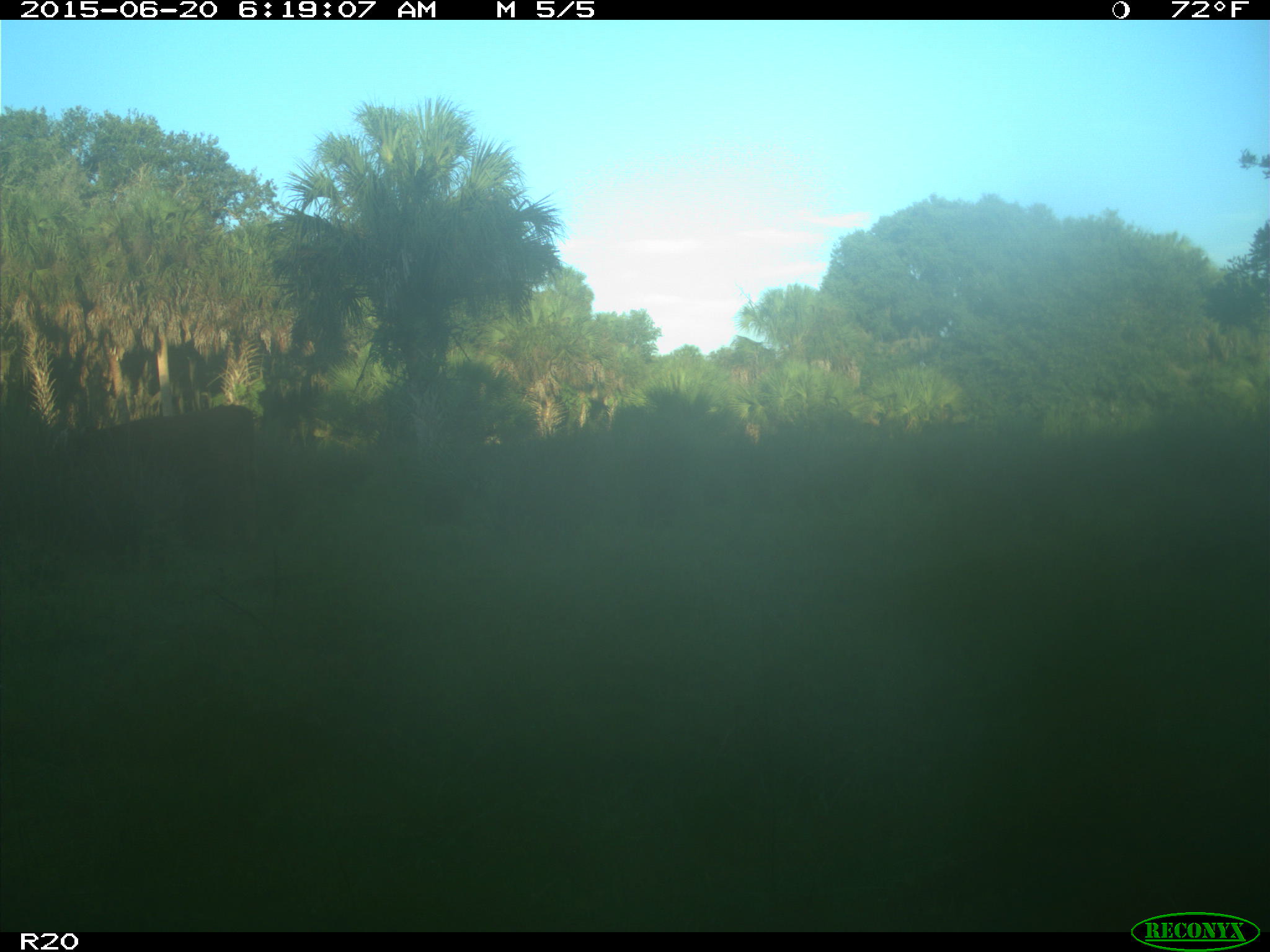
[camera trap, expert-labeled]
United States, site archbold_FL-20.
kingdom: Animalia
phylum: Chordata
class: Mammalia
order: Artiodactyla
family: Bovidae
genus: Bos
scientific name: Bos taurus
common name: domestic cow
Bos taurus (domestic cow).